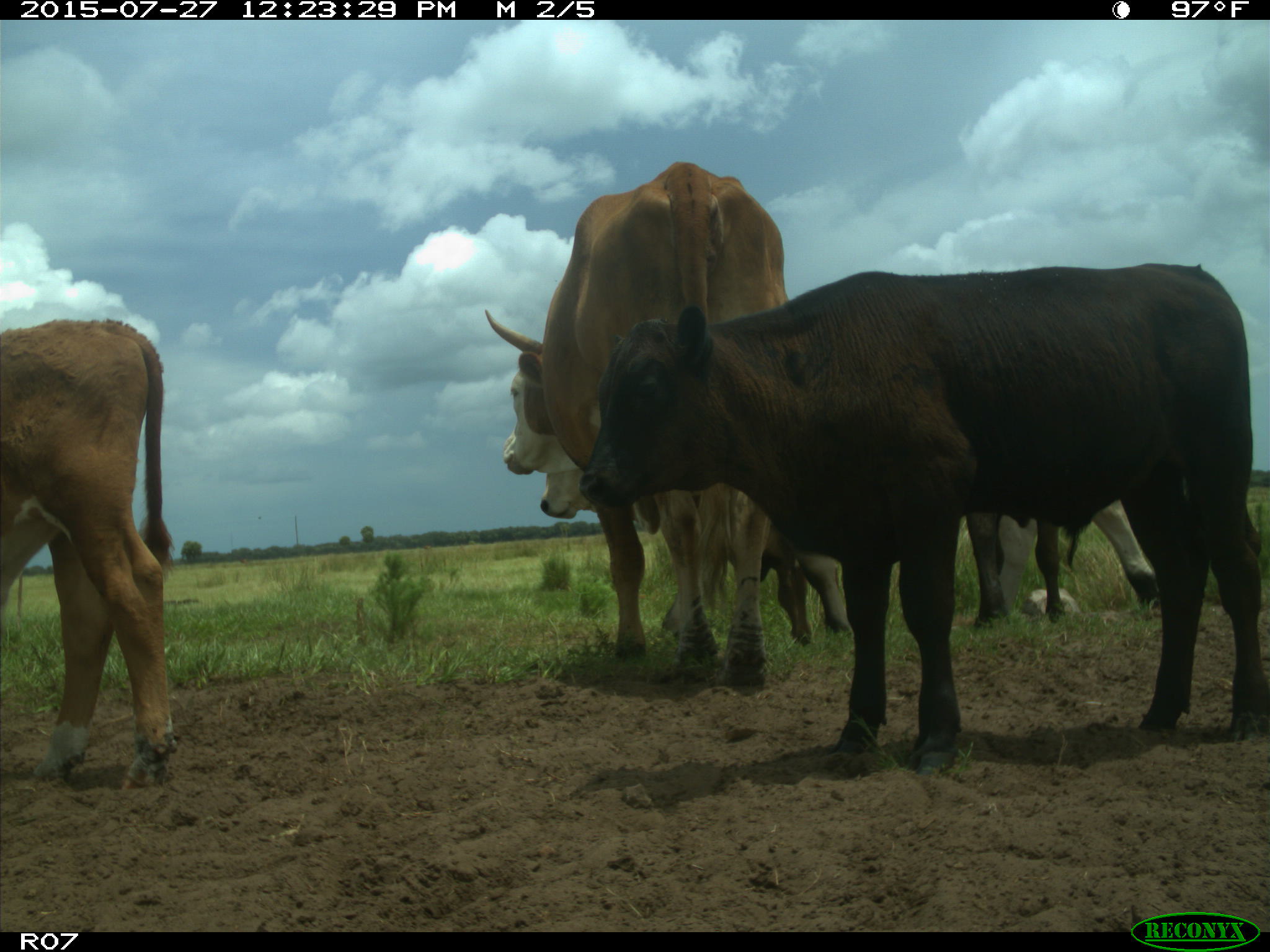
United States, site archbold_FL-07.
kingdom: Animalia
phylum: Chordata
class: Mammalia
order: Artiodactyla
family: Bovidae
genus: Bos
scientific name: Bos taurus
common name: domestic cow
Bos taurus (domestic cow).